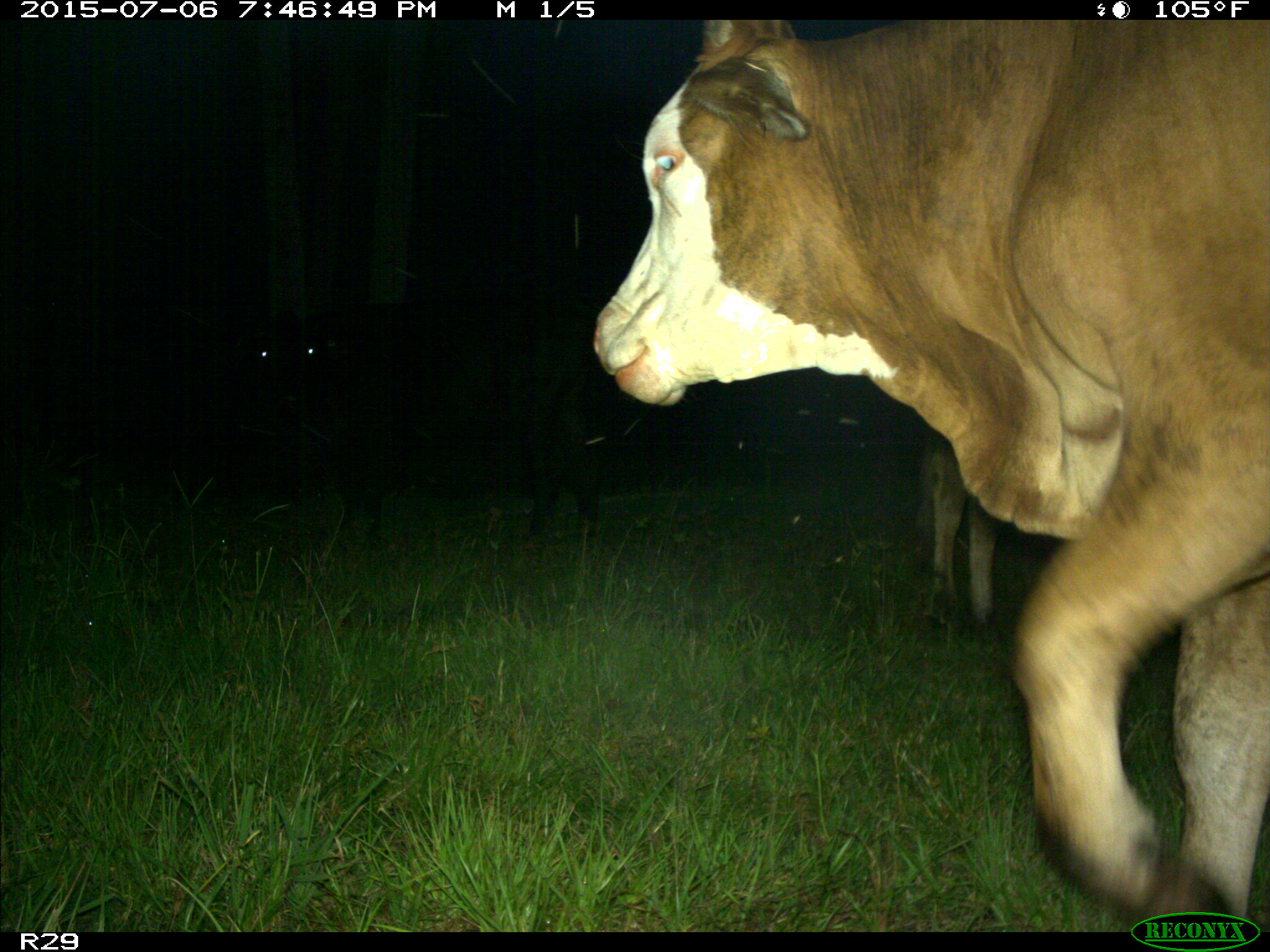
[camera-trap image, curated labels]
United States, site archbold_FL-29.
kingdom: Animalia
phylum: Chordata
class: Mammalia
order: Artiodactyla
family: Bovidae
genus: Bos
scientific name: Bos taurus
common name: domestic cow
Bos taurus (domestic cow).